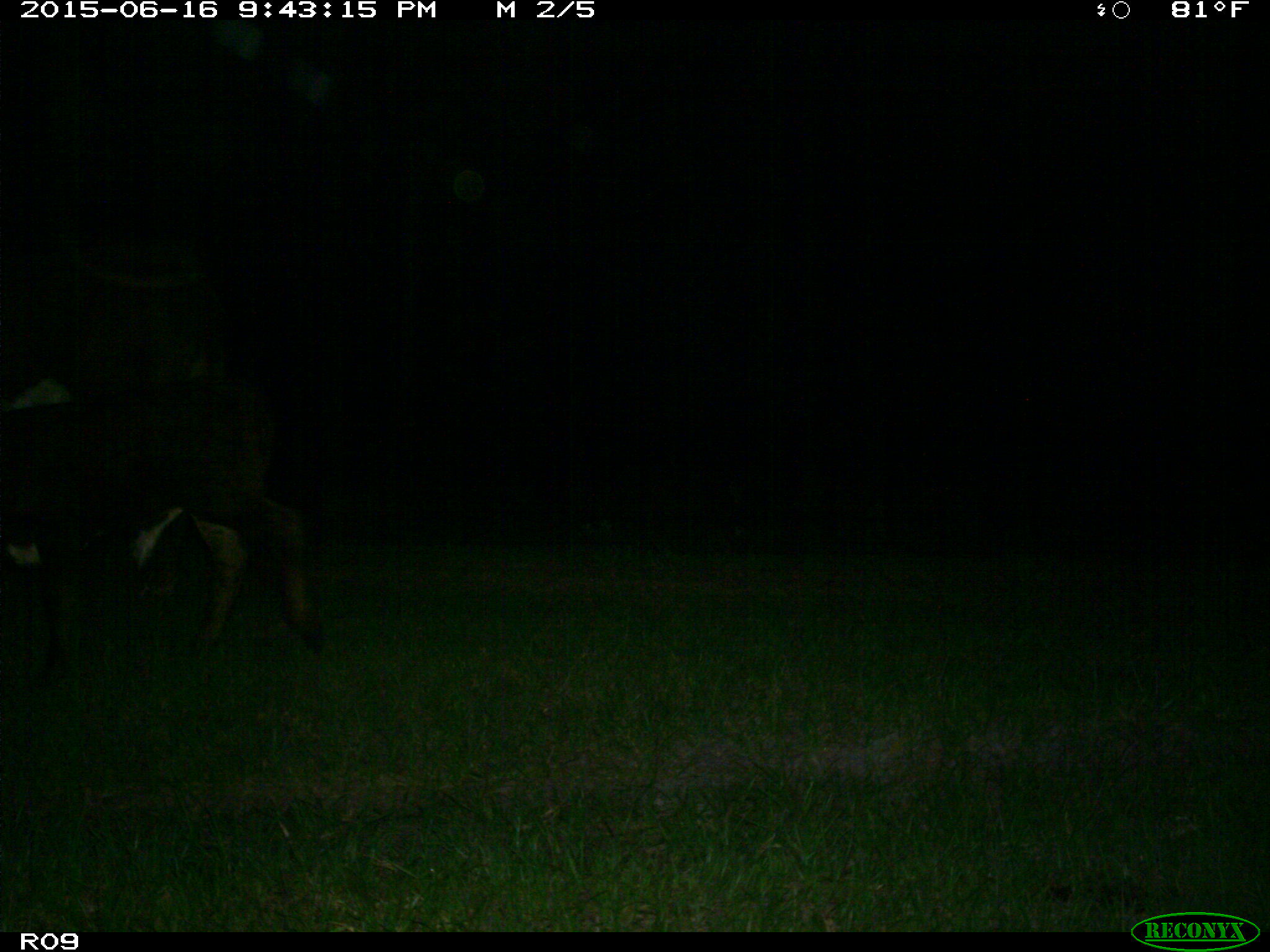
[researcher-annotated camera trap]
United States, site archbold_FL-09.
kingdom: Animalia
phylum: Chordata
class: Mammalia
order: Artiodactyla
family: Bovidae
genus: Bos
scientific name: Bos taurus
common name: domestic cow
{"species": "Bos taurus (domestic cow)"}